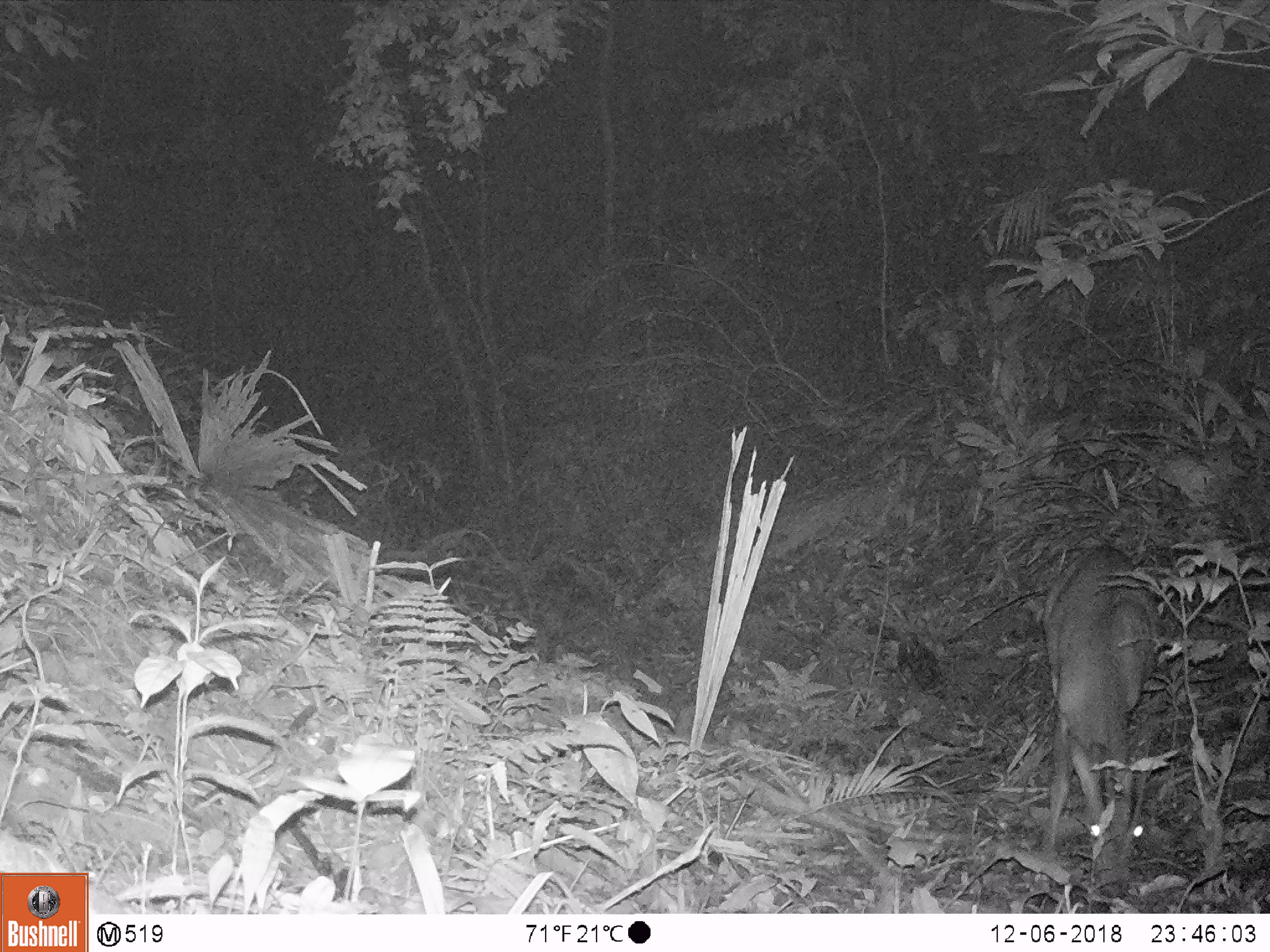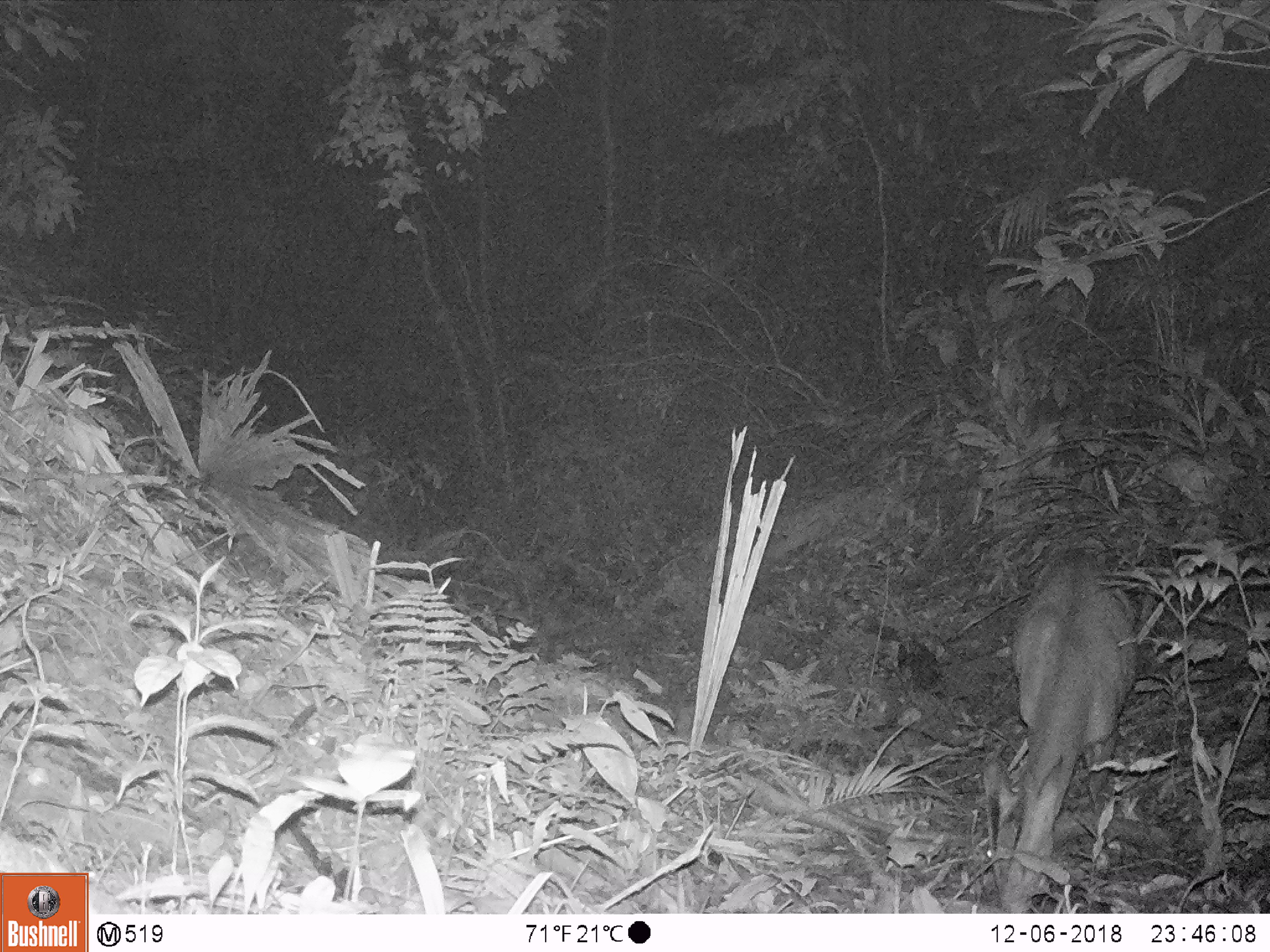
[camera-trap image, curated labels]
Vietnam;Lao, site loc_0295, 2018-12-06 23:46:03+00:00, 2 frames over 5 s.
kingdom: Animalia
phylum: Chordata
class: Mammalia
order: Artiodactyla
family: Cervidae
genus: Muntiacus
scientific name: Muntiacus vuquangensis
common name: large-antlered muntjac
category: large antlered muntjac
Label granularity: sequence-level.